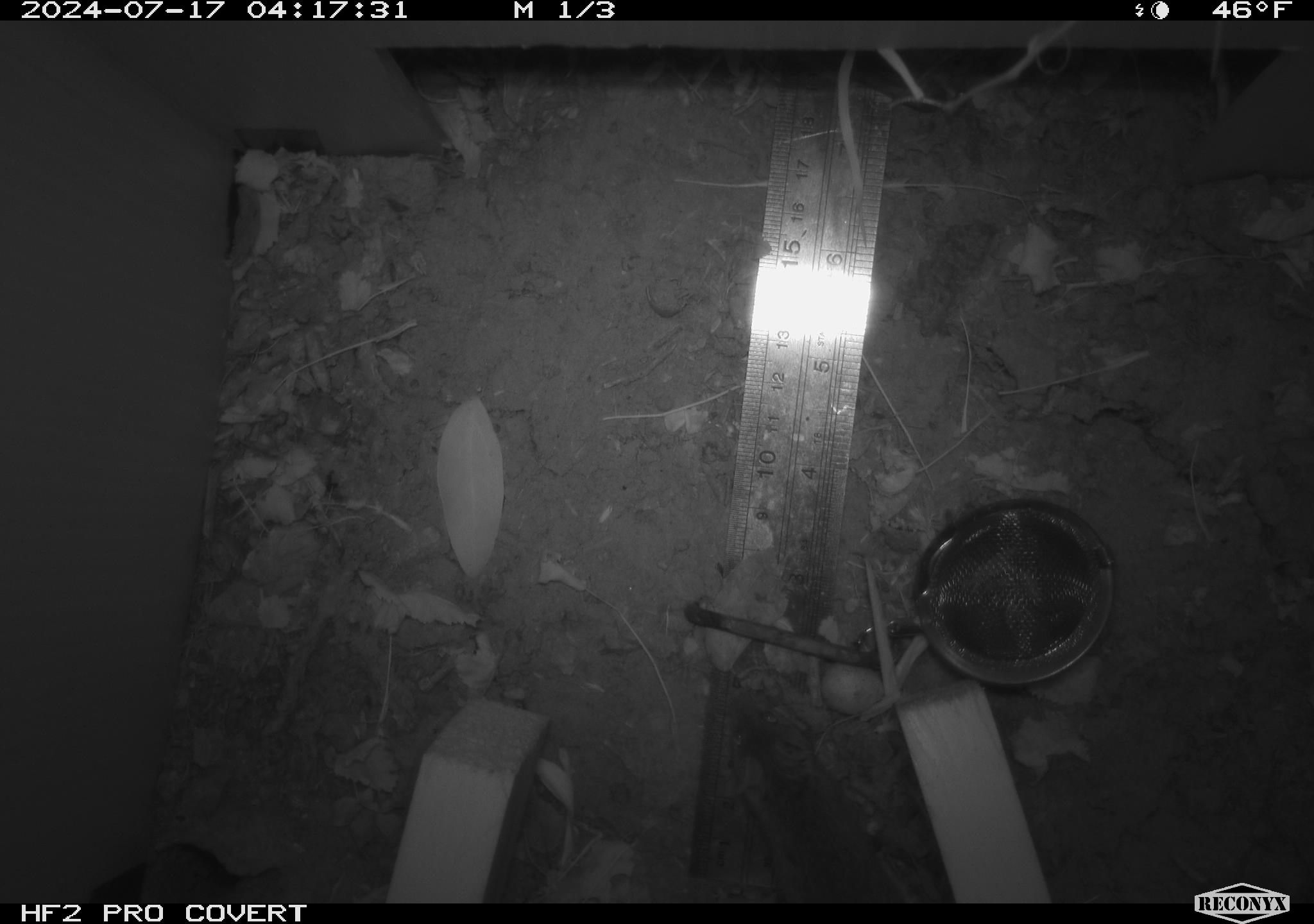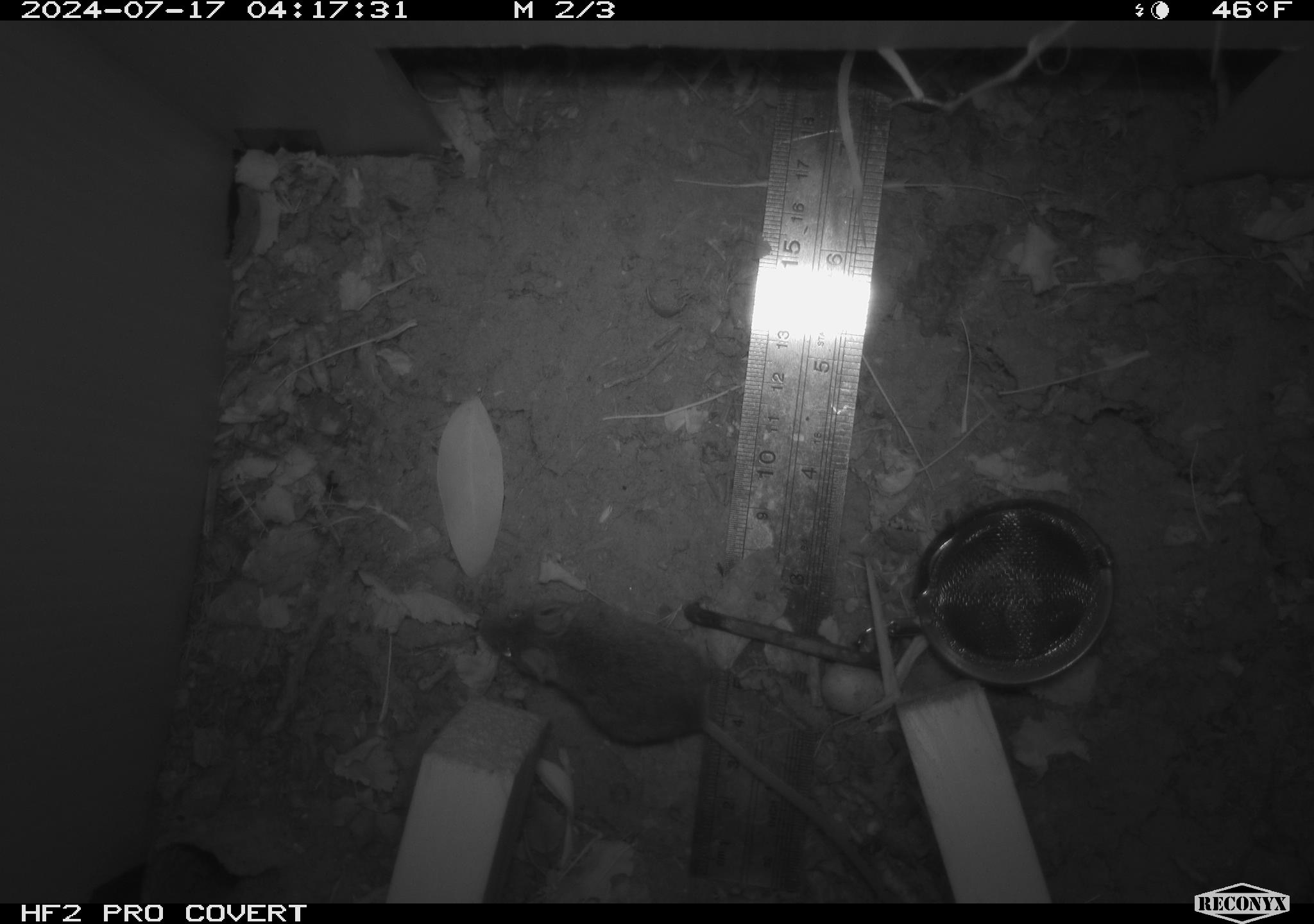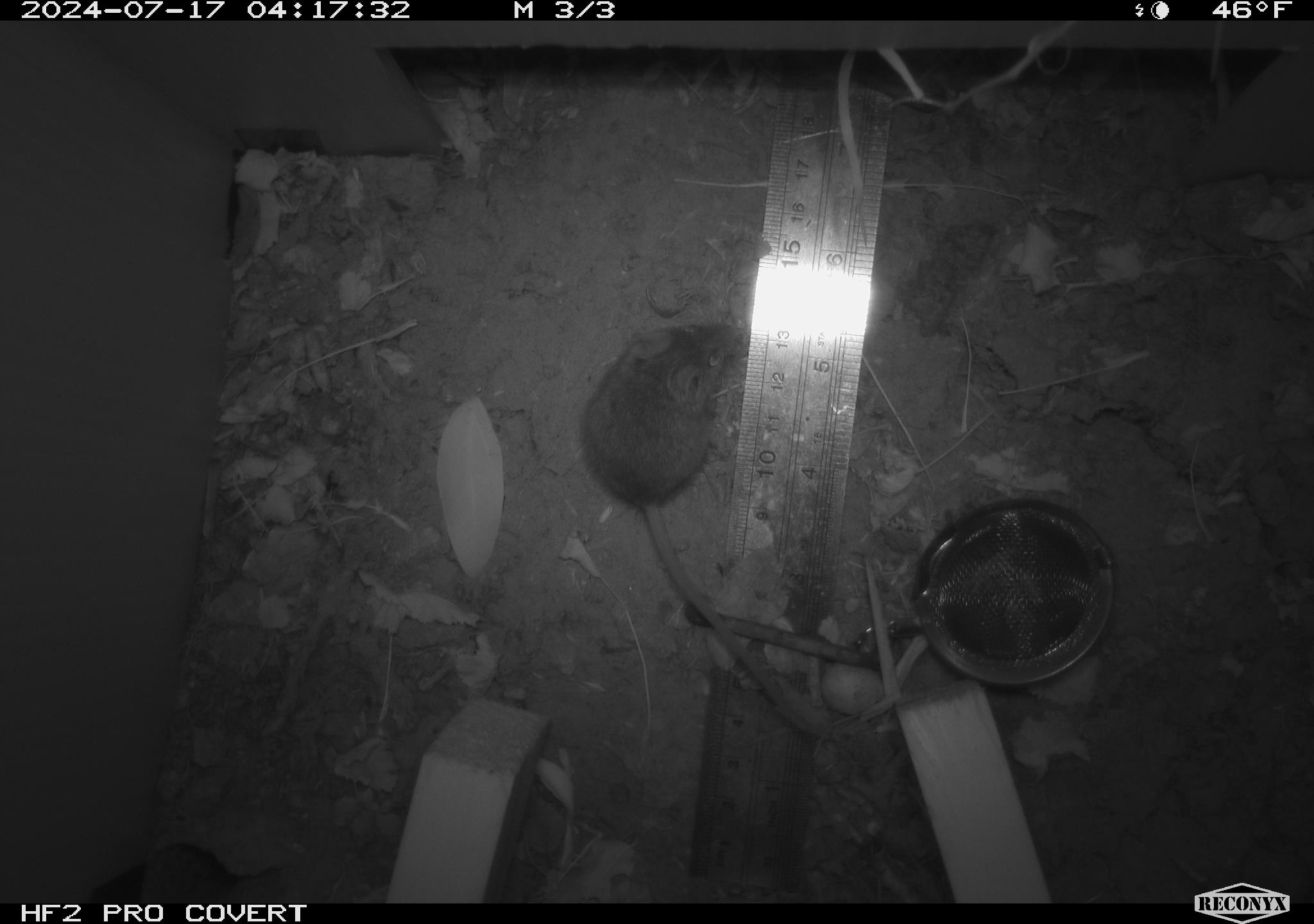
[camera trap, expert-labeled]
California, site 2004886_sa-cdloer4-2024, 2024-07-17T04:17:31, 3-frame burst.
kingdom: Animalia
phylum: Chordata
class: Mammalia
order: Rodentia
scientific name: Rodentia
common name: rodent